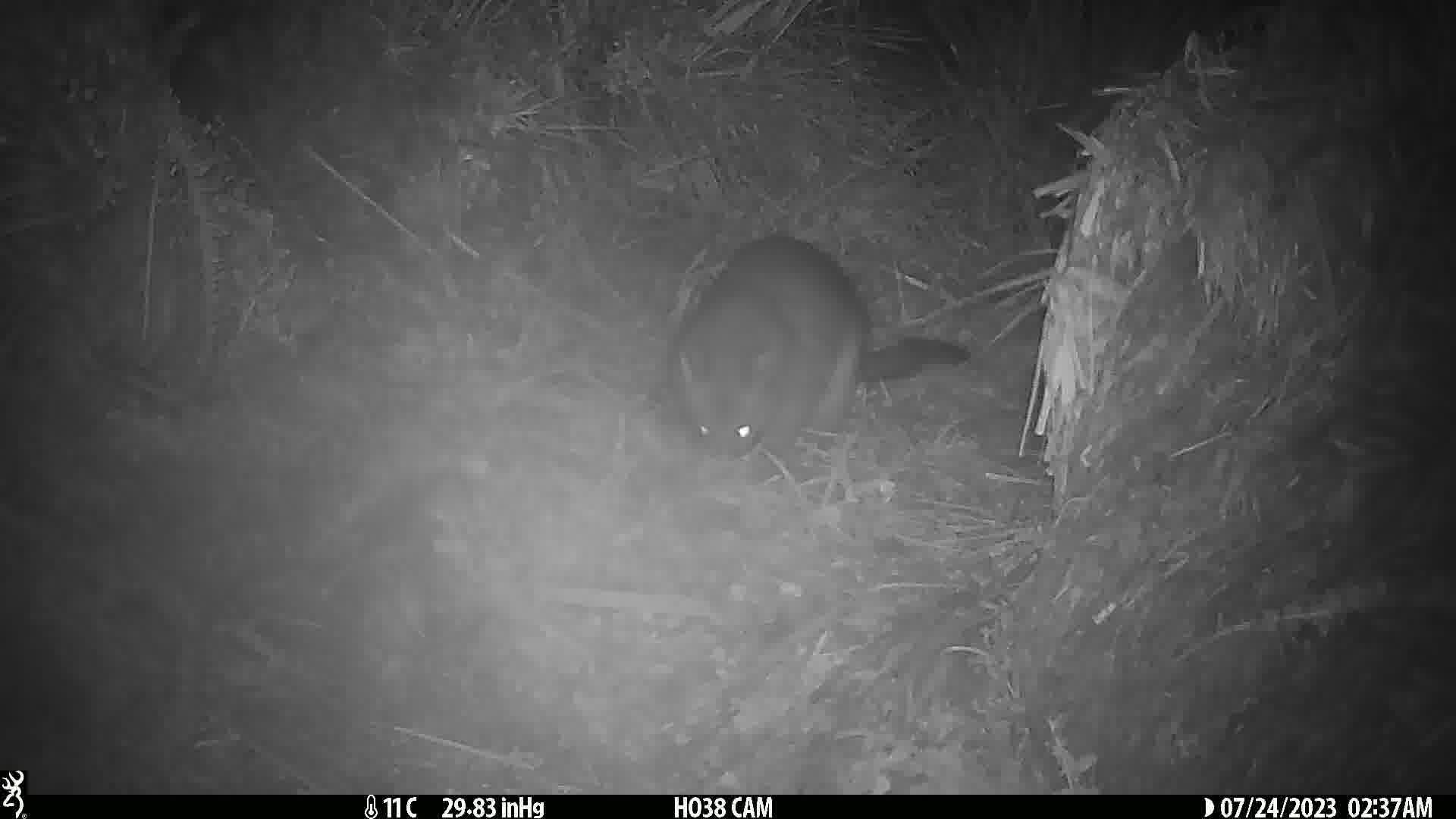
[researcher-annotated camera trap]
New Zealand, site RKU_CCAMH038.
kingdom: Animalia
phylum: Chordata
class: Mammalia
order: Diprotodontia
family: Phalangeridae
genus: Trichosurus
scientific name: Trichosurus vulpecula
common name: common brushtail possum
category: possum